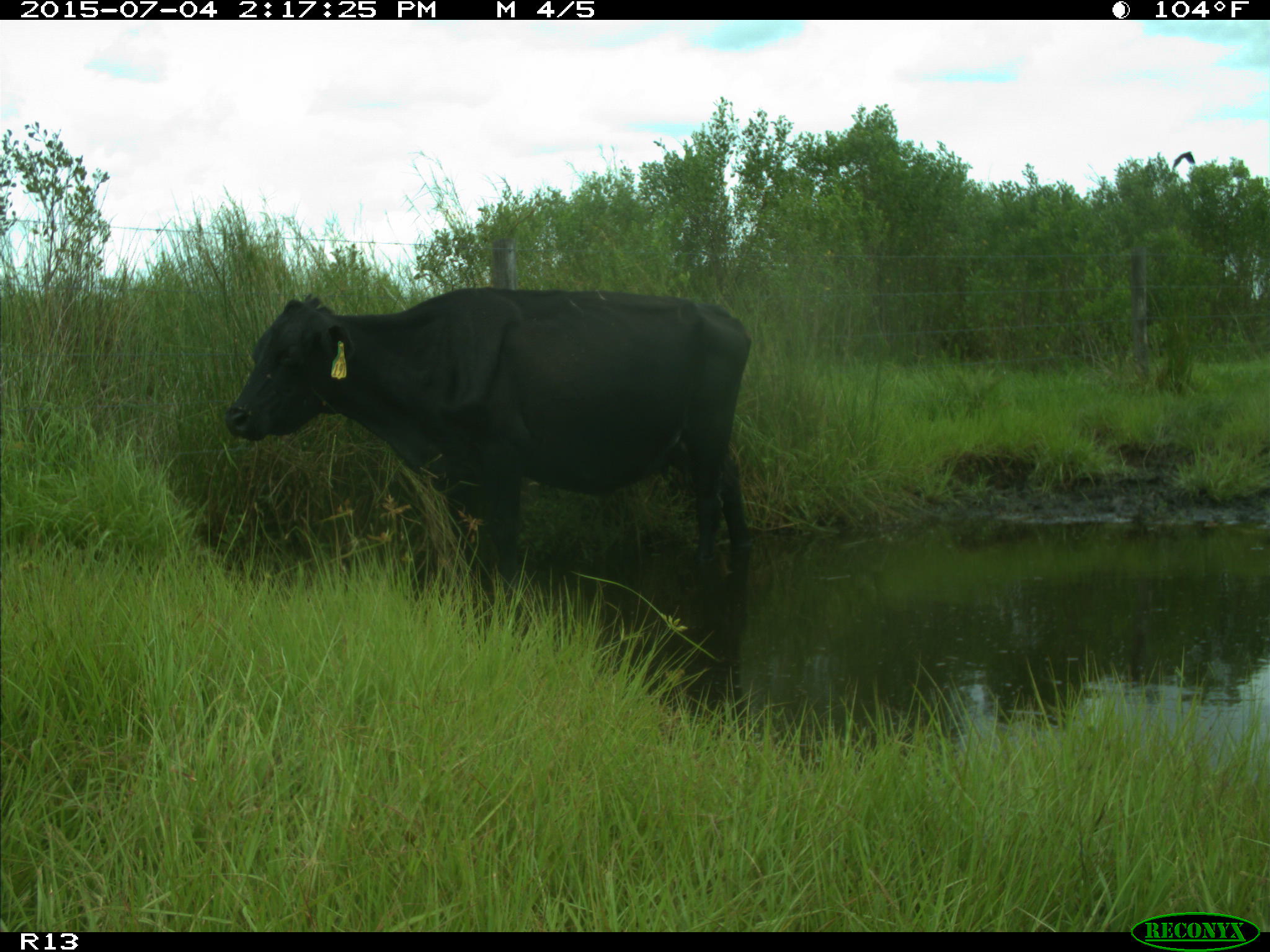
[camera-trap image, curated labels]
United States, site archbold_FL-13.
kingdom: Animalia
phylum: Chordata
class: Mammalia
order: Artiodactyla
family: Bovidae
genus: Bos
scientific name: Bos taurus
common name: domestic cow